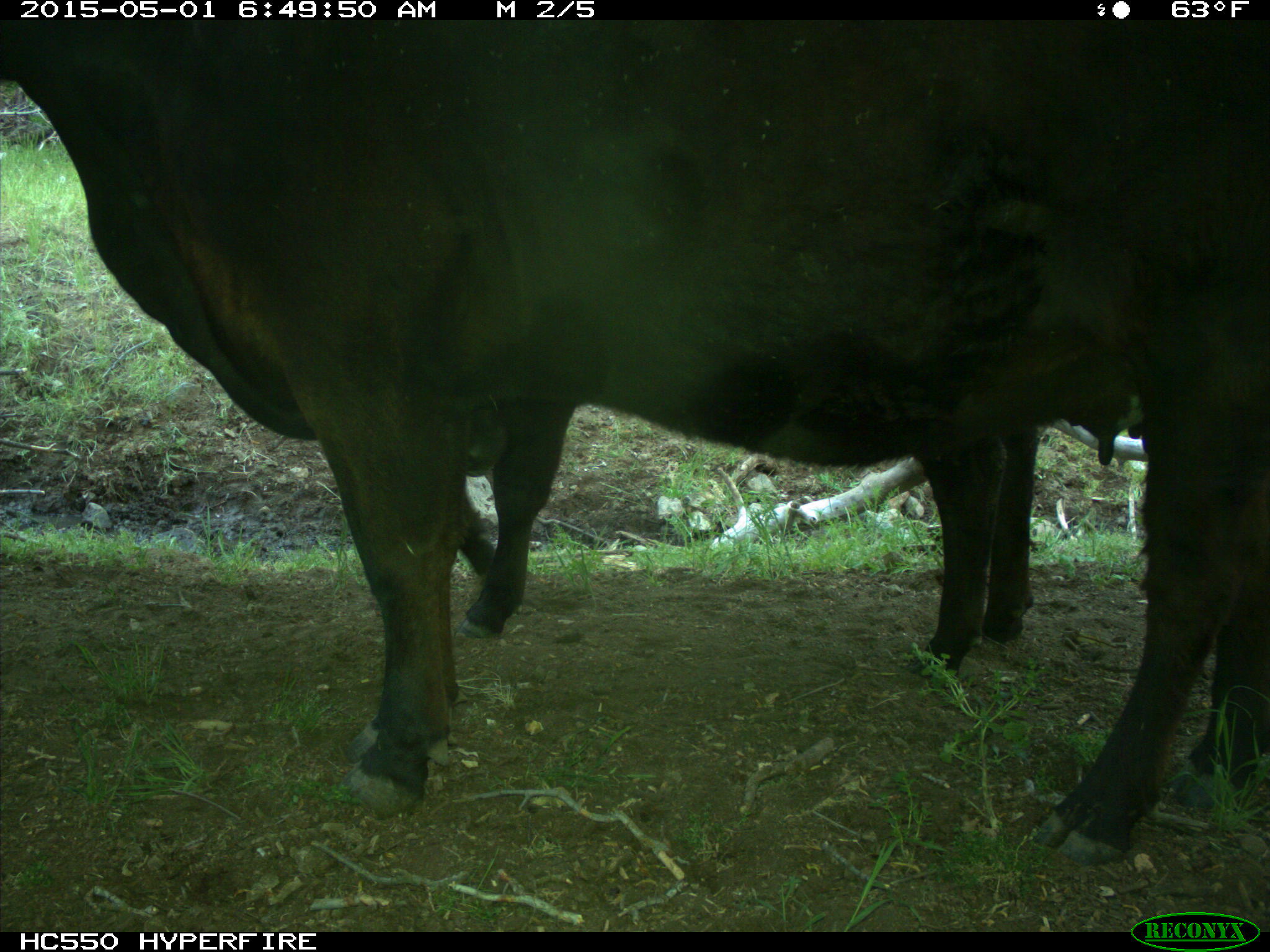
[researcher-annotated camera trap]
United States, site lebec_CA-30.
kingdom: Animalia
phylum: Chordata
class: Mammalia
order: Artiodactyla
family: Bovidae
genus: Bos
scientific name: Bos taurus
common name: domestic cow